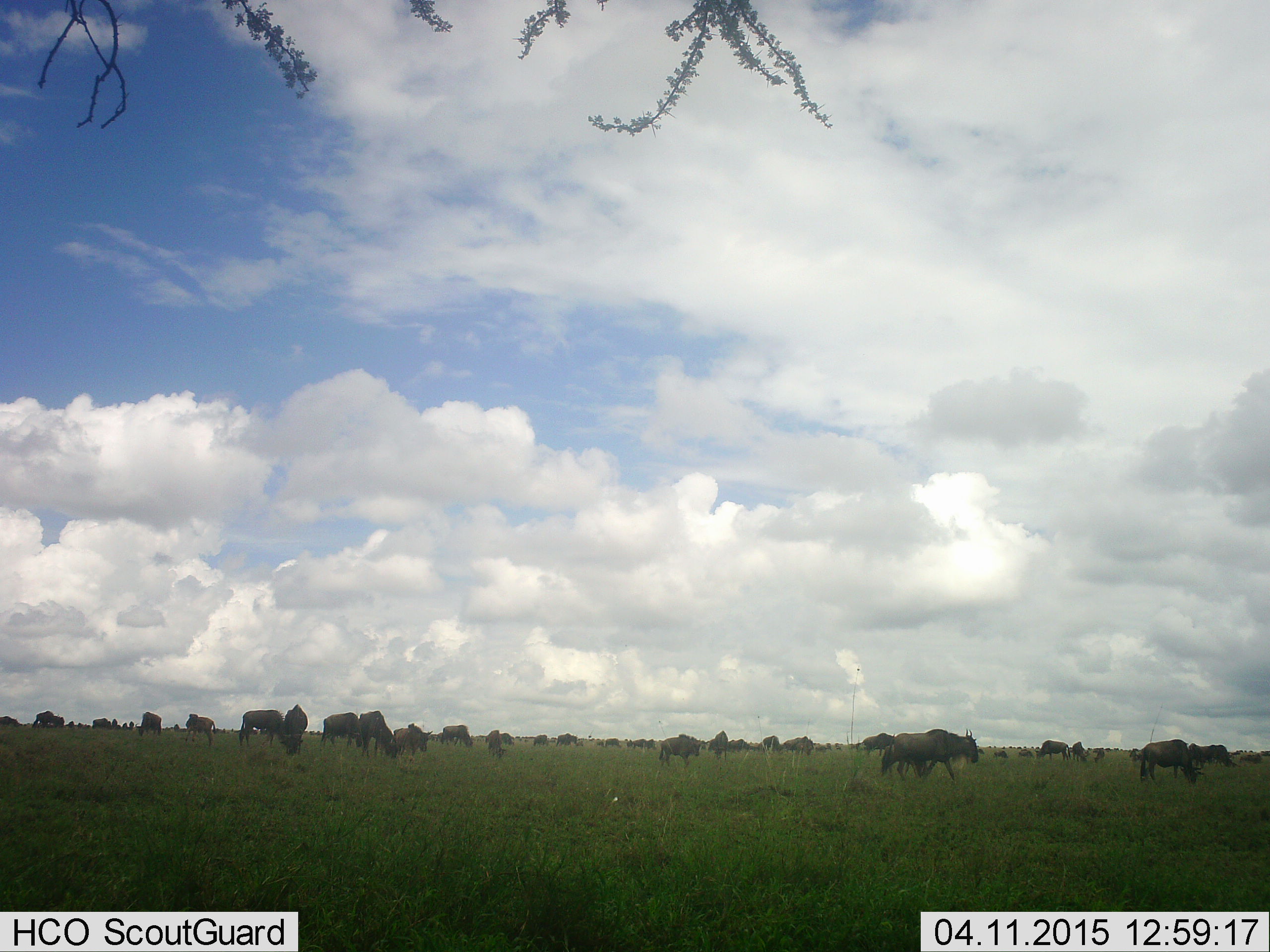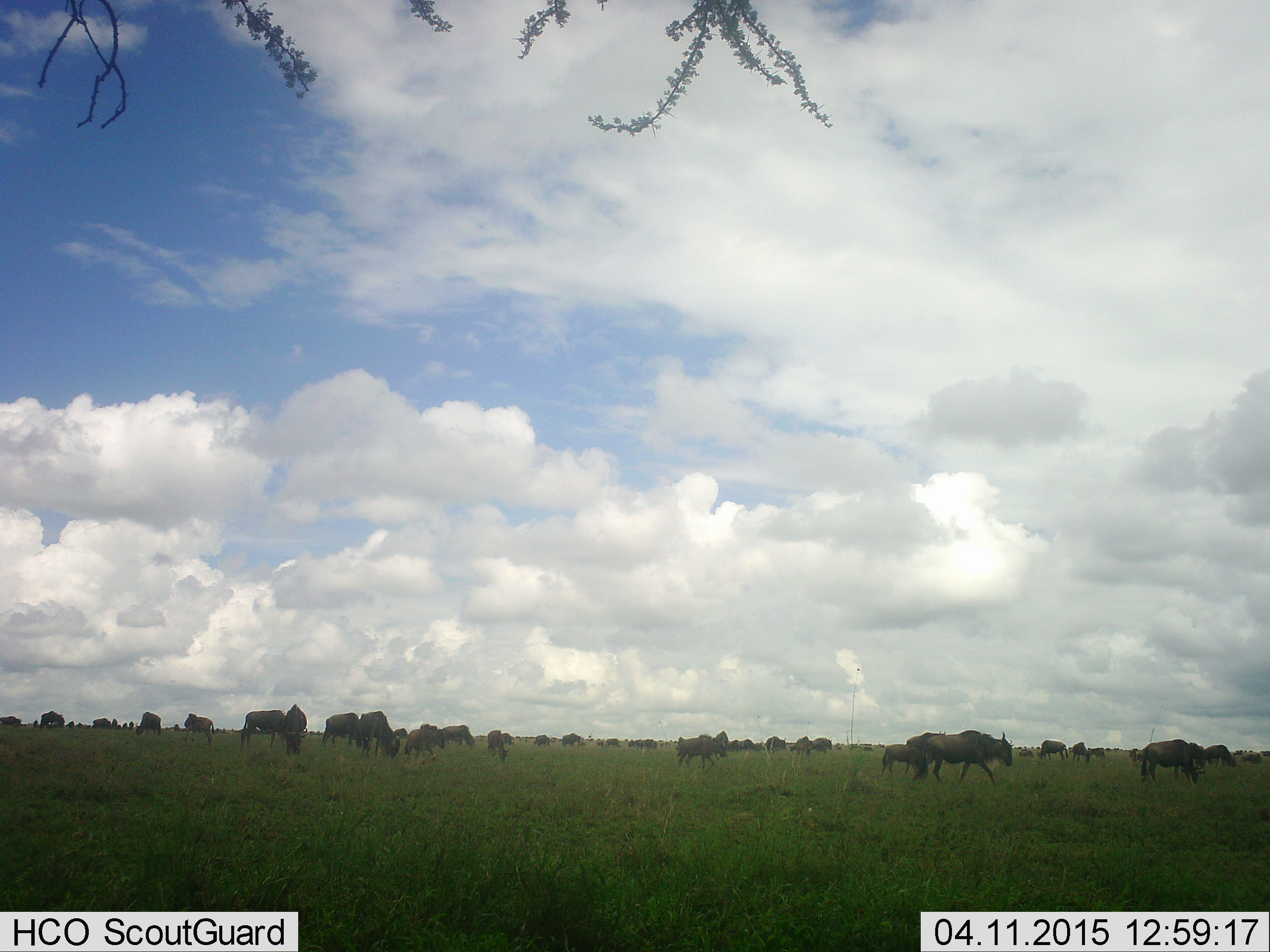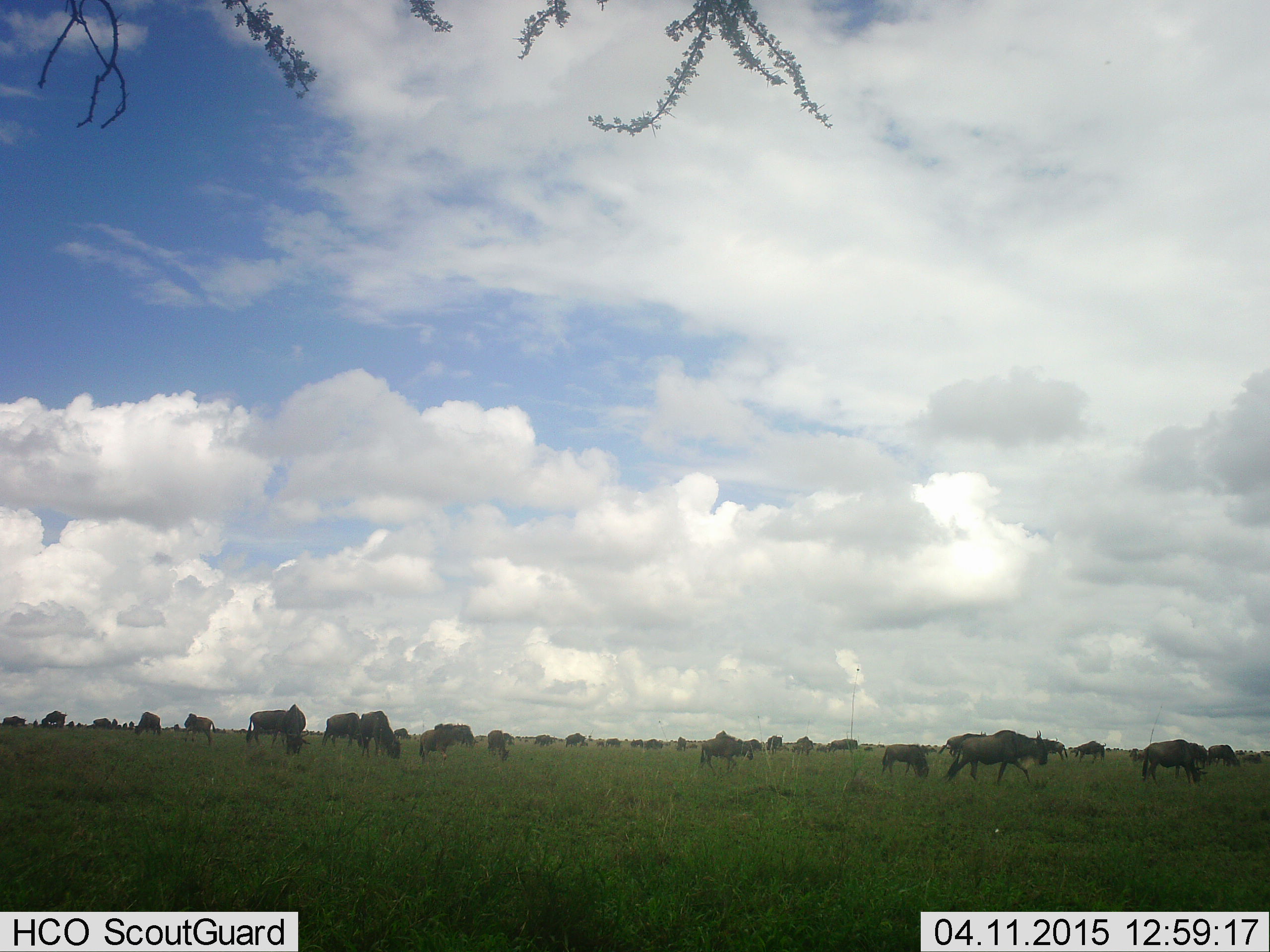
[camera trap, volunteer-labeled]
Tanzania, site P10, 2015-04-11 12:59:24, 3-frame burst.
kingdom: Animalia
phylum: Chordata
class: Mammalia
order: Artiodactyla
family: Bovidae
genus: Connochaetes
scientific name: Connochaetes taurinus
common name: blue wildebeest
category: wildebeest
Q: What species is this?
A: Wildebeest (blue wildebeest) (Connochaetes taurinus).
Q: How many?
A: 11-50.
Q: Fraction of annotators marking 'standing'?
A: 50%.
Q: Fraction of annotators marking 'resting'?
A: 10%.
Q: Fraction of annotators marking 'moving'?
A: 90%.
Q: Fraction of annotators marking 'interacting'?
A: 10%.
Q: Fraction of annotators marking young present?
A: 30%.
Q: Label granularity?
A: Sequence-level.